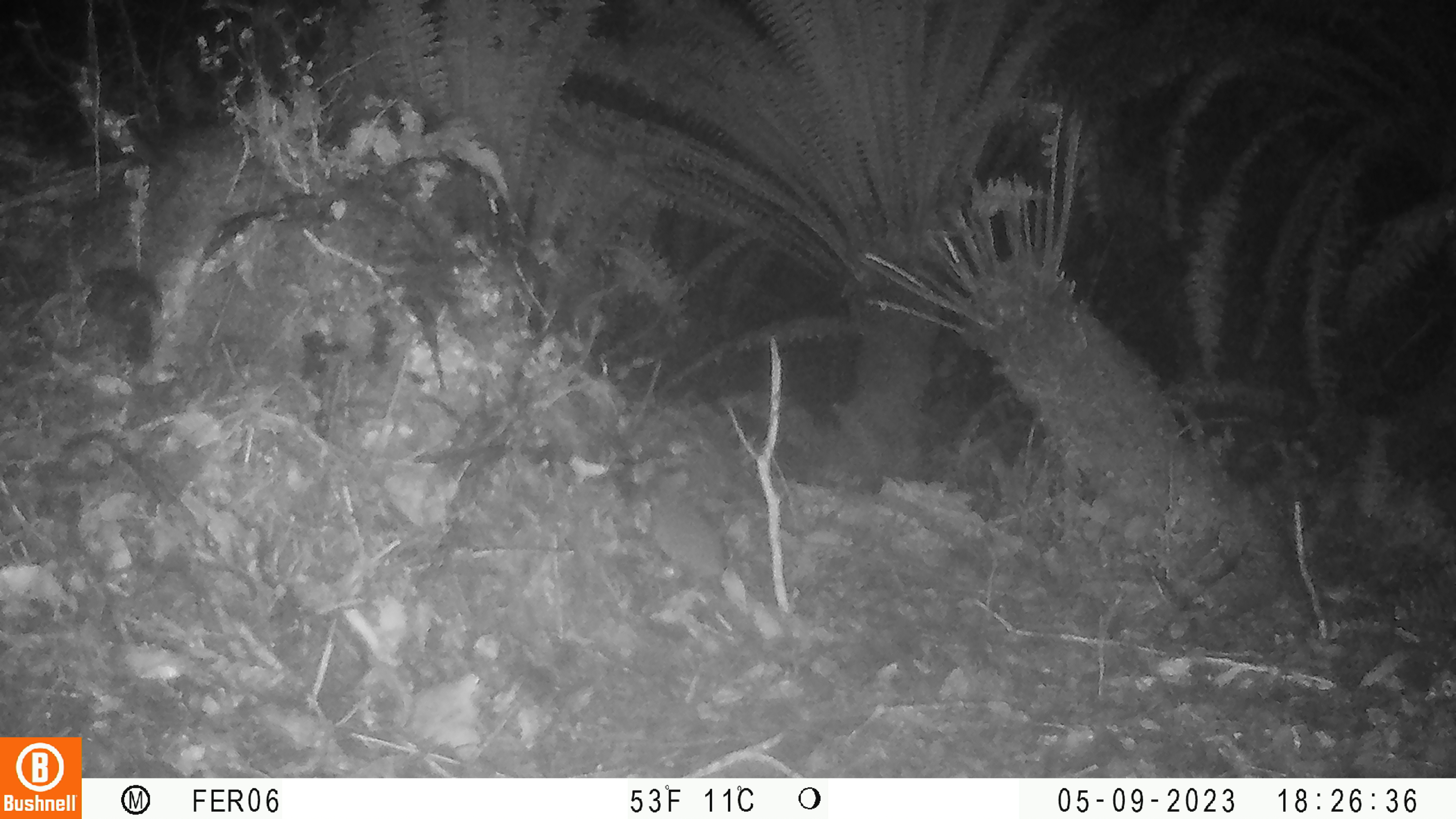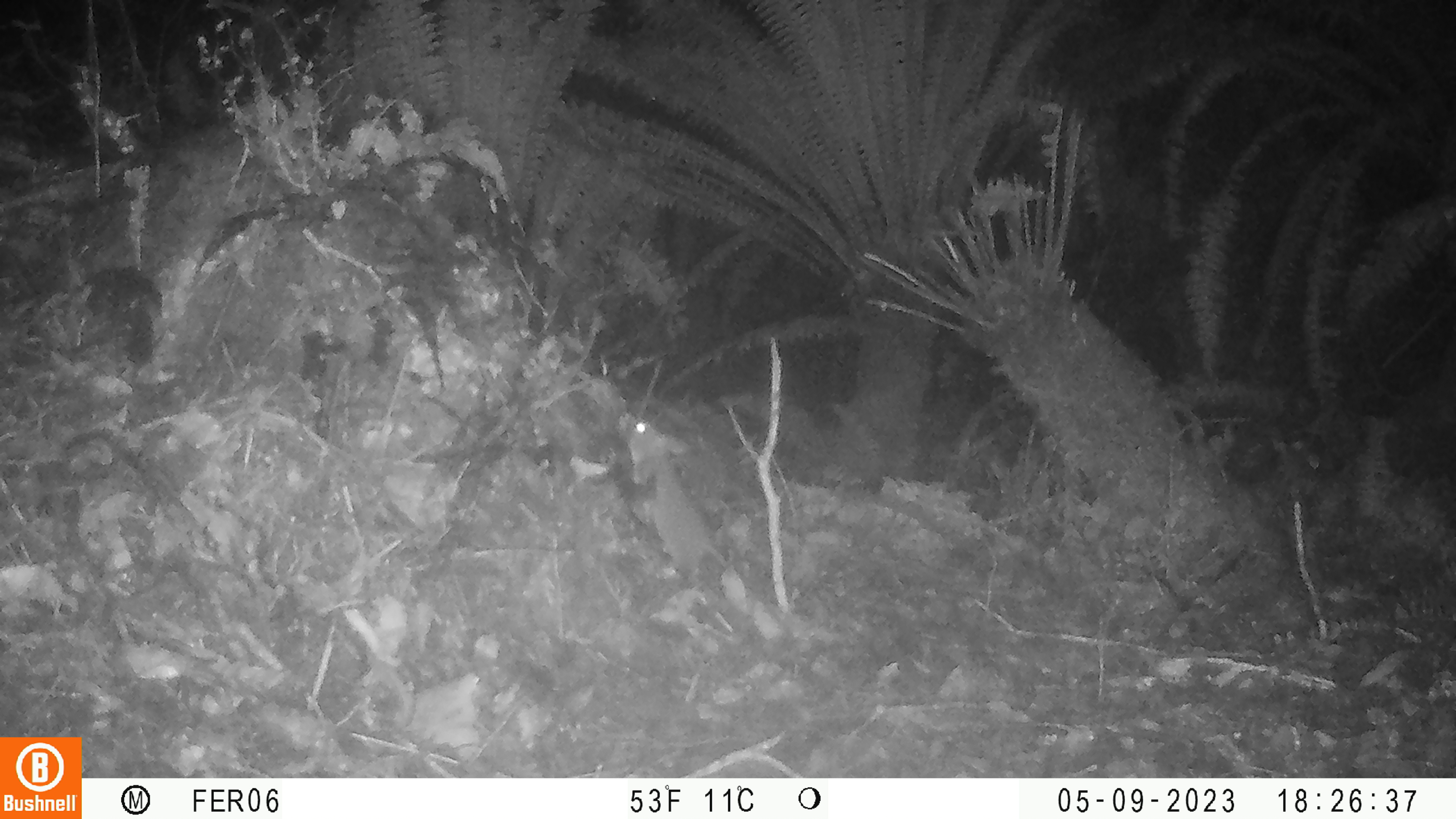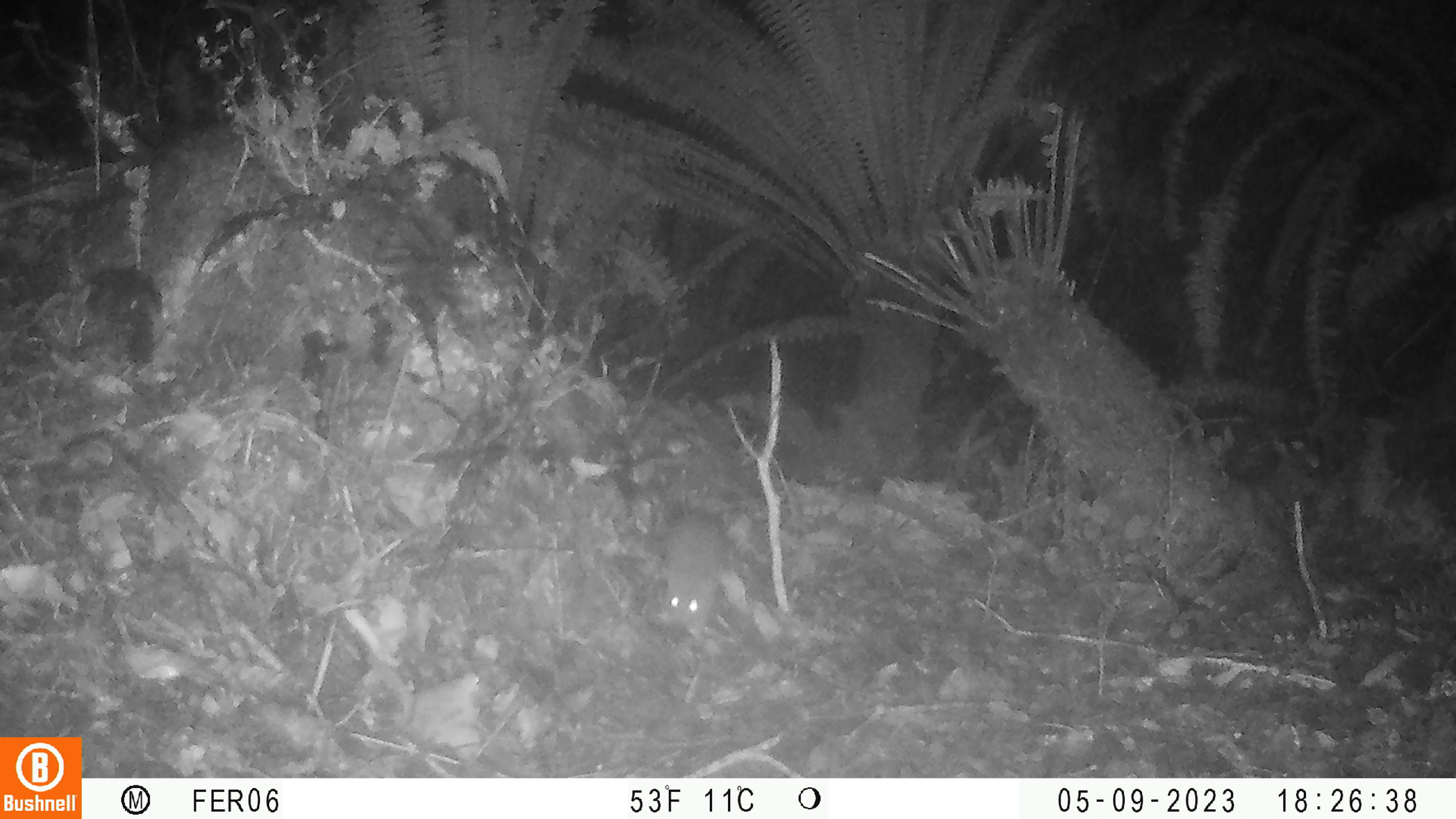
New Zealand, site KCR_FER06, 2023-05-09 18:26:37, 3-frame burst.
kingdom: Animalia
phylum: Chordata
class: Mammalia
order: Rodentia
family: Muridae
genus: Rattus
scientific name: Rattus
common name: rat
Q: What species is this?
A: Rat (Rattus).